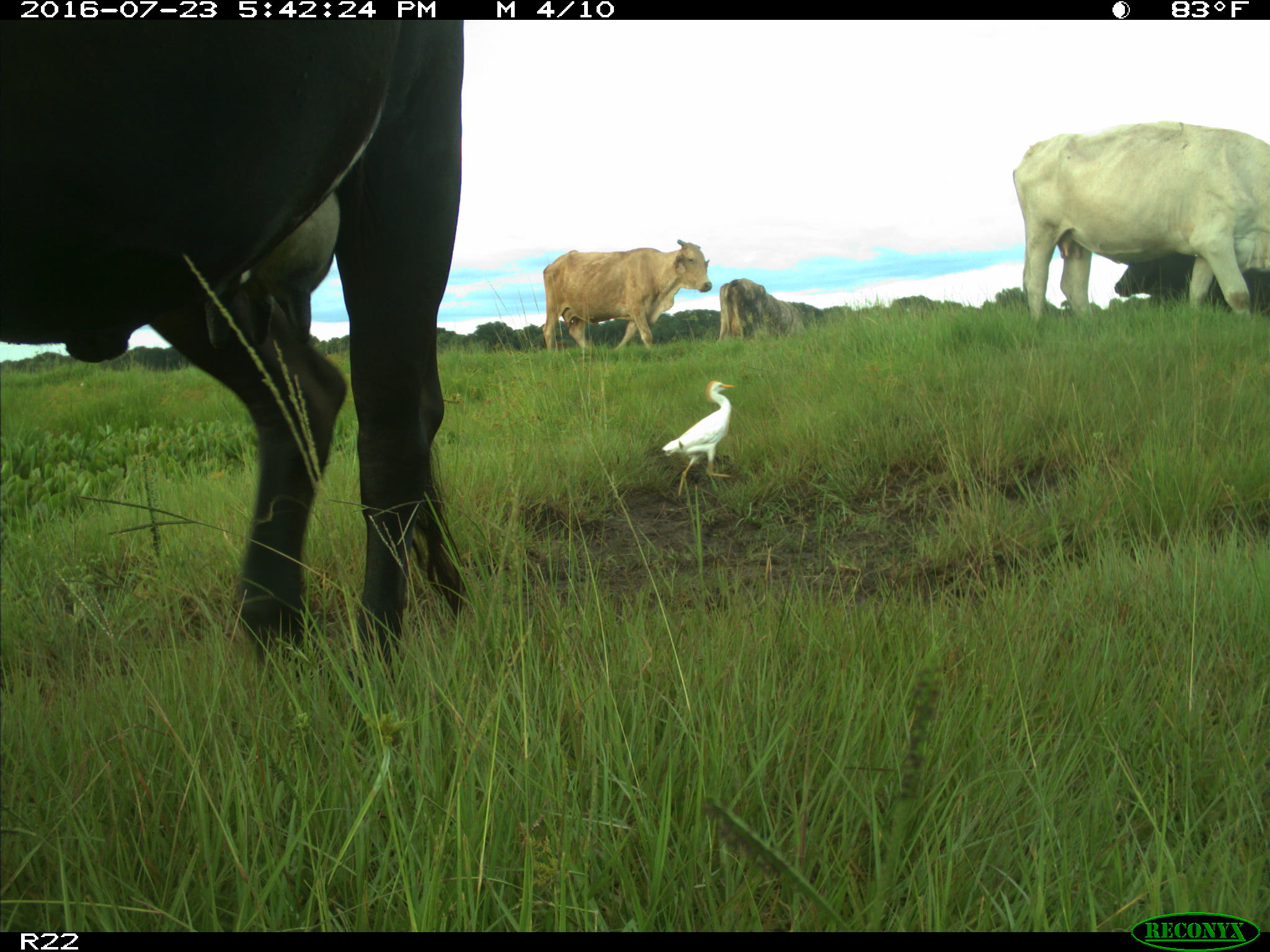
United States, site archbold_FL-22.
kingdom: Animalia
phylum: Chordata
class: Mammalia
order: Artiodactyla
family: Bovidae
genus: Bos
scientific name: Bos taurus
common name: domestic cow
Bos taurus (domestic cow).